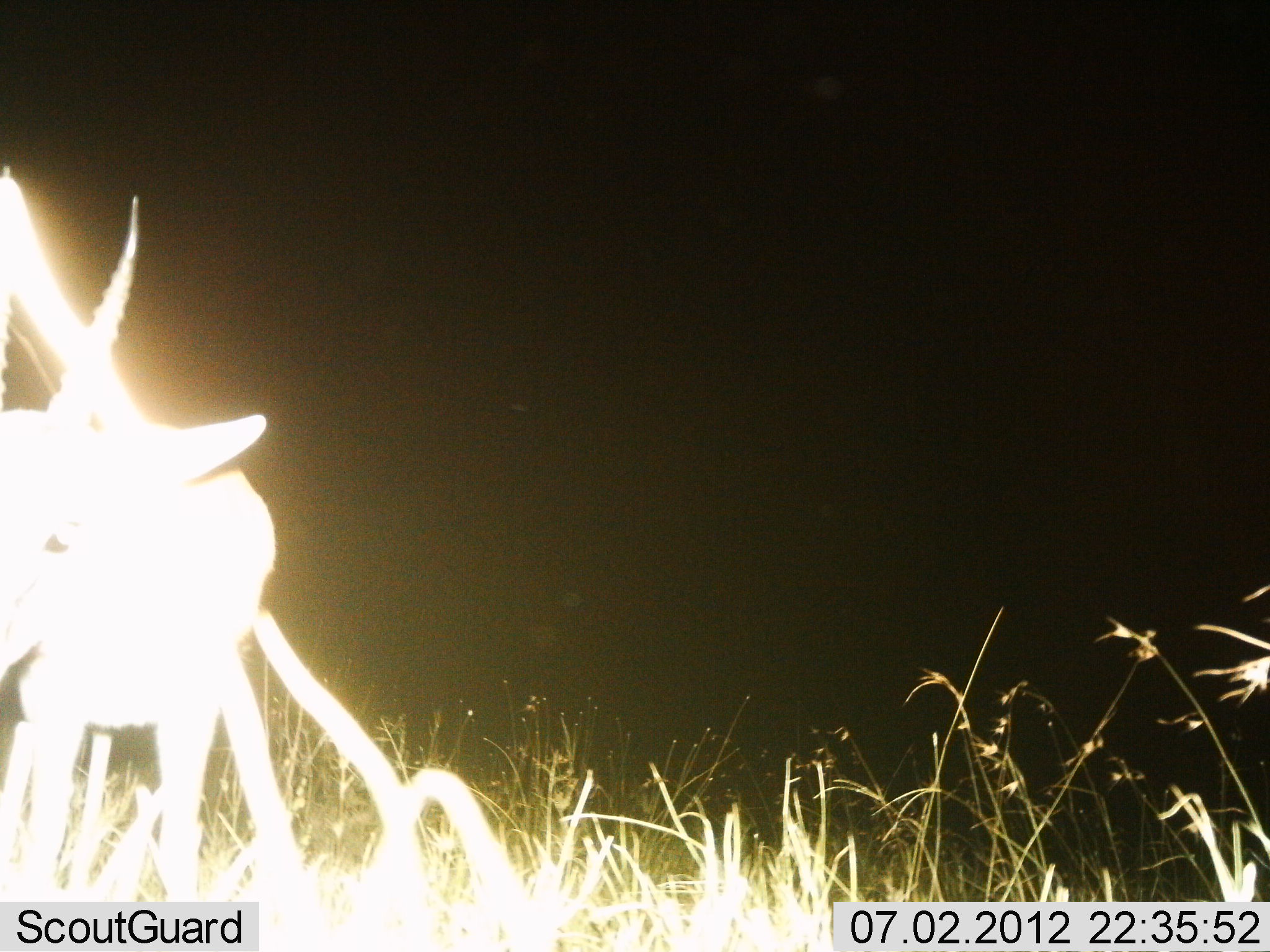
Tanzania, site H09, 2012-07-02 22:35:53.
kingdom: Animalia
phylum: Chordata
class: Mammalia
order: Artiodactyla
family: Bovidae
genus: Eudorcas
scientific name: Eudorcas thomsonii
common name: thomson's gazelle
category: gazellethomsons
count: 1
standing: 90%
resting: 0%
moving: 10%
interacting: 0%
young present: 0%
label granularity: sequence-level